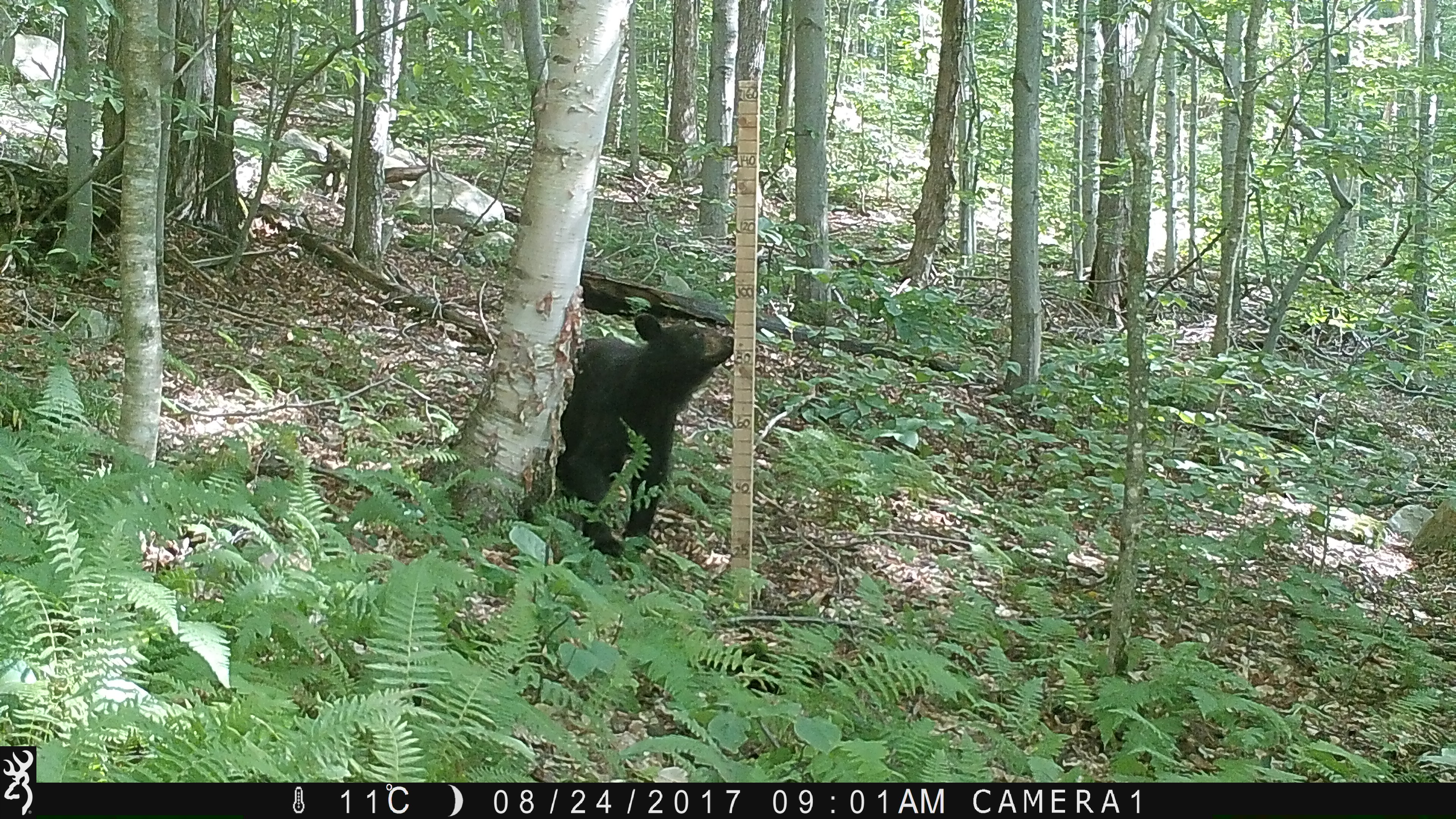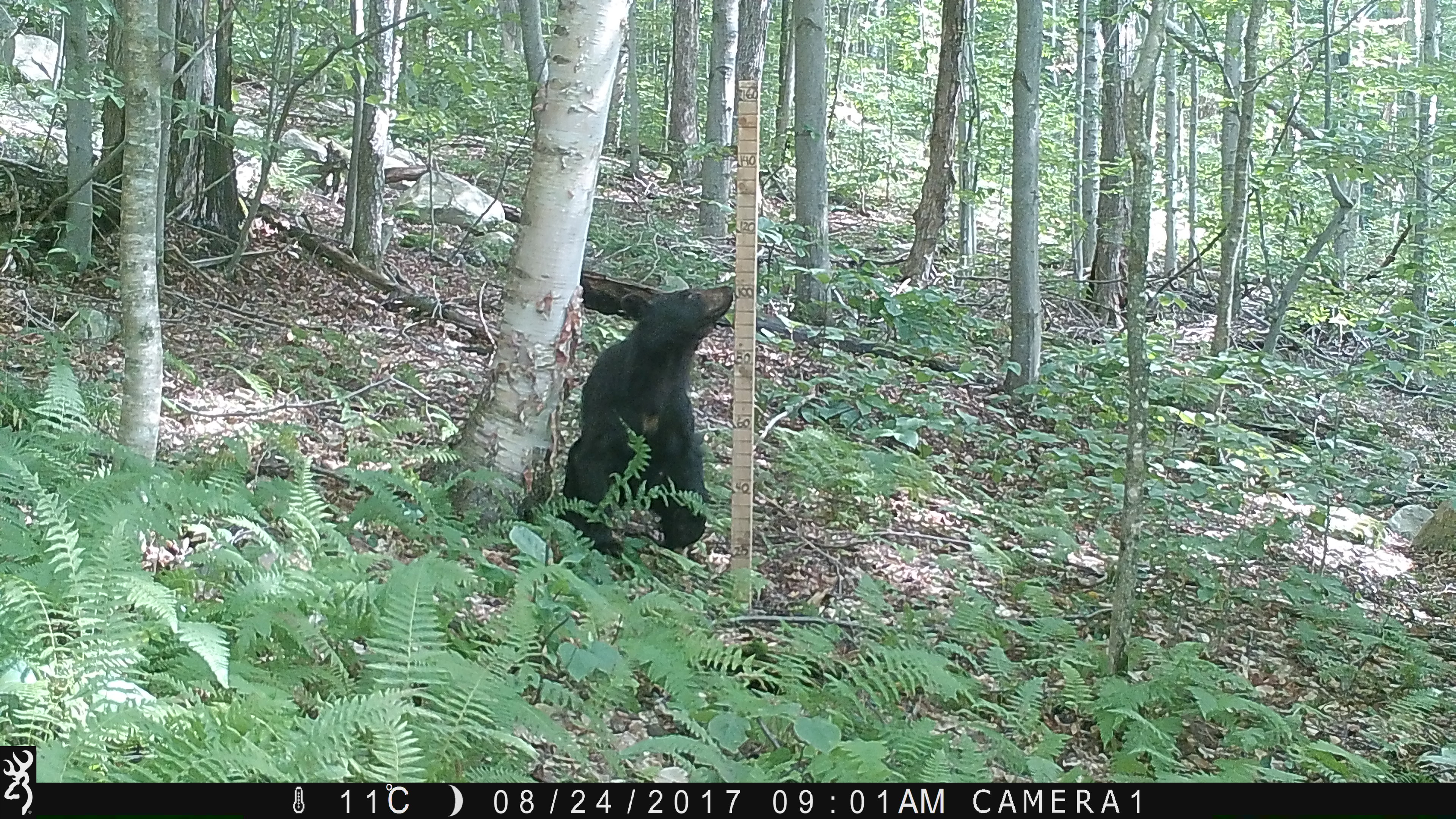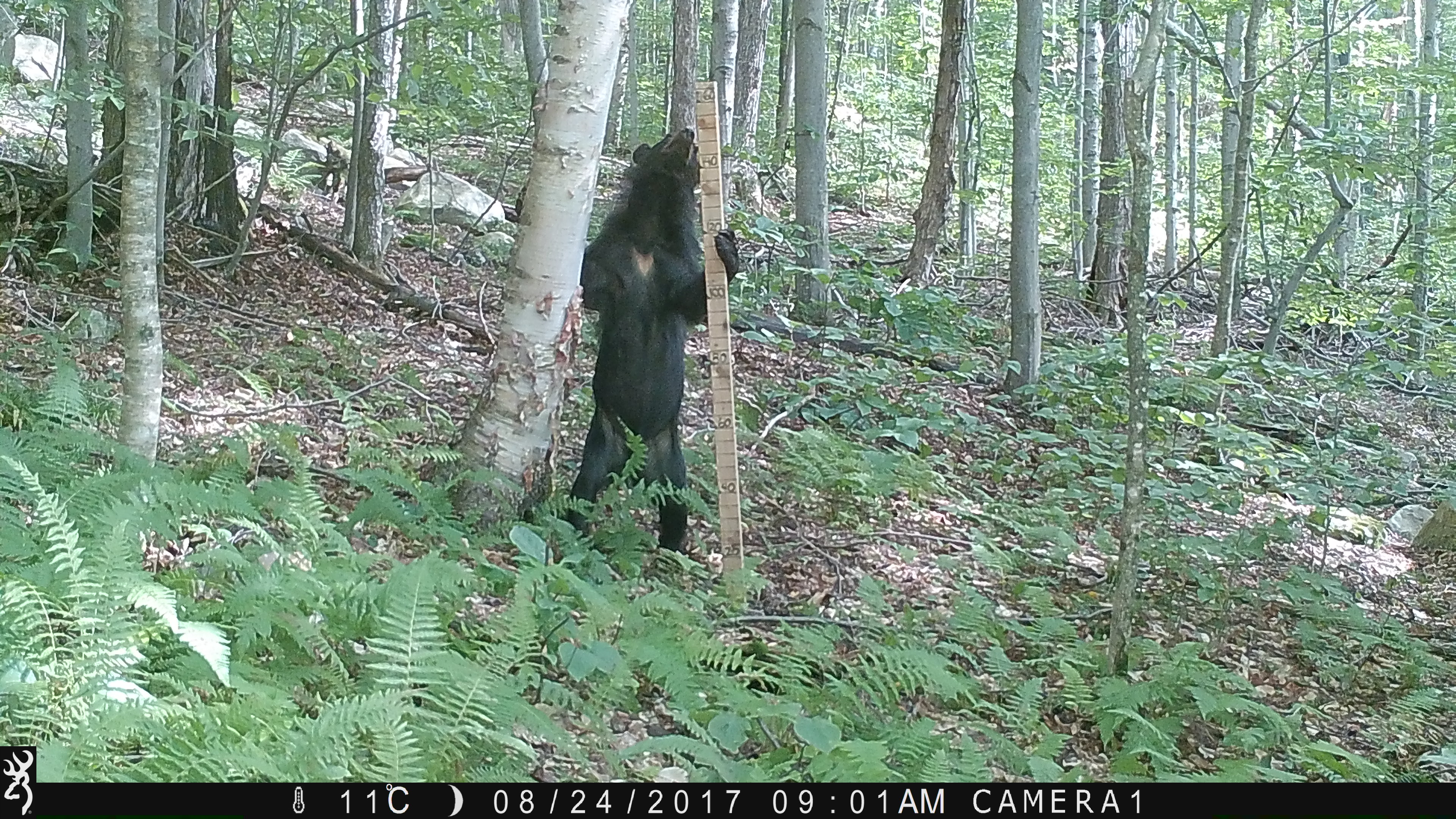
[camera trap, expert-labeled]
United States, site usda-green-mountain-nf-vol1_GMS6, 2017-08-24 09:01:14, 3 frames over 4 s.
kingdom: Animalia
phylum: Chordata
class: Mammalia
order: Carnivora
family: Ursidae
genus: Ursus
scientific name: Ursus americanus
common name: black bear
Black bear (Ursus americanus).